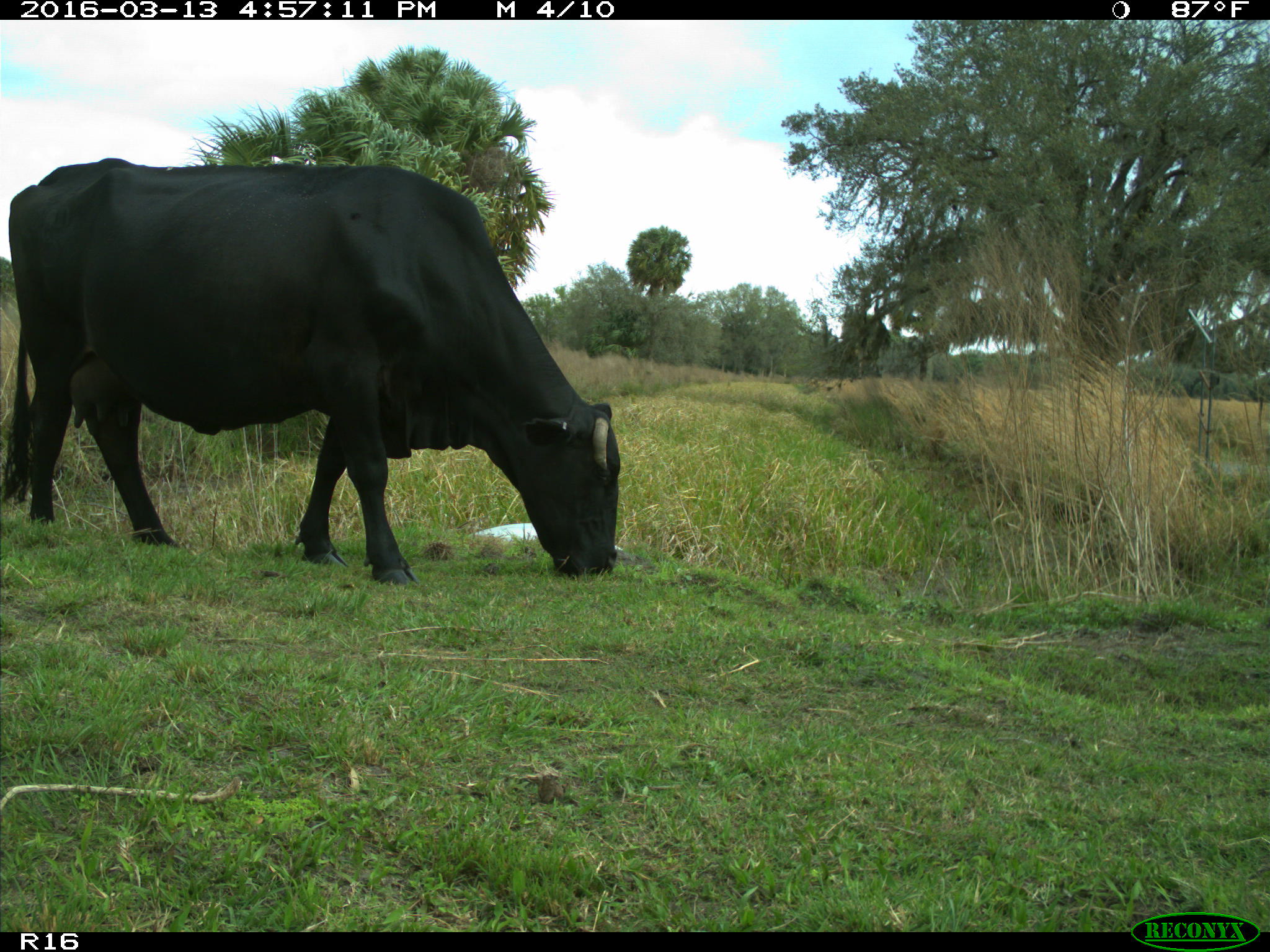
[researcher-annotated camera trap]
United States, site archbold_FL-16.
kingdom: Animalia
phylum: Chordata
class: Mammalia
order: Artiodactyla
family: Bovidae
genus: Bos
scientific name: Bos taurus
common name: domestic cow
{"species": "Bos taurus (domestic cow)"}